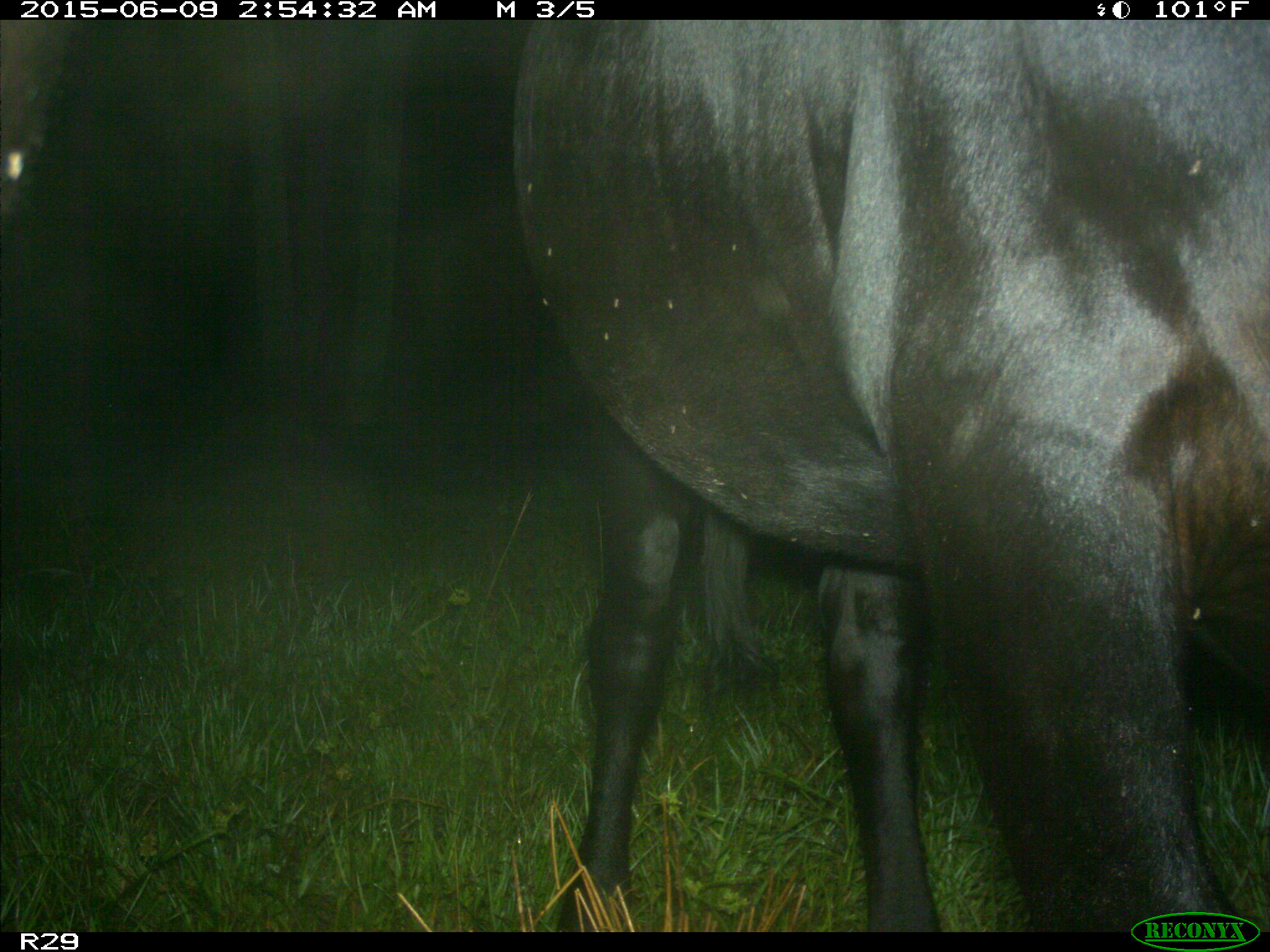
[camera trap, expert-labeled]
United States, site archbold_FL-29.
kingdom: Animalia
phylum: Chordata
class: Mammalia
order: Artiodactyla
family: Bovidae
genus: Bos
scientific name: Bos taurus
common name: domestic cow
Bos taurus (domestic cow).